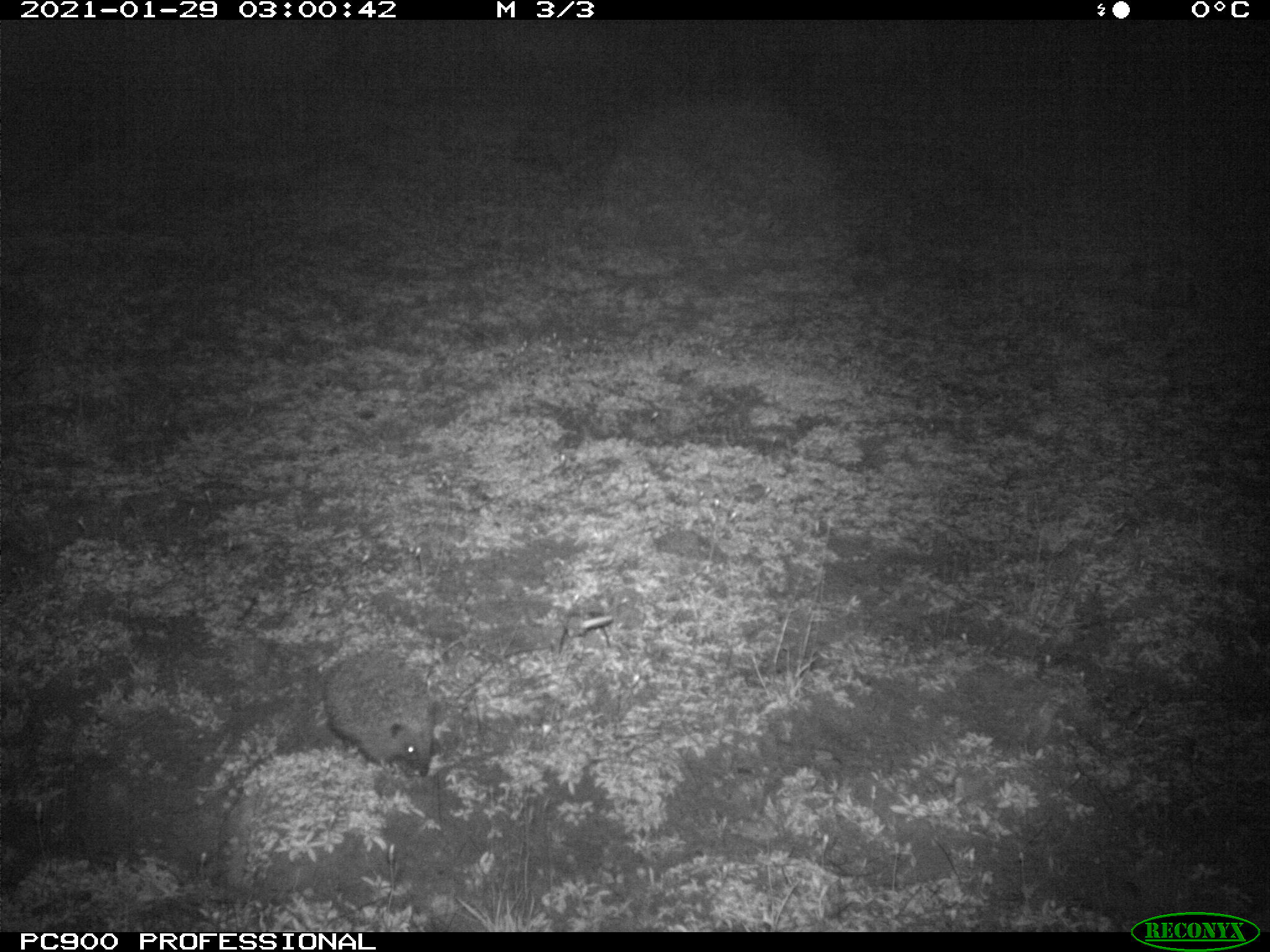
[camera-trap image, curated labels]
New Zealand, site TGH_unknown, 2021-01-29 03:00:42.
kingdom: Animalia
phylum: Chordata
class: Mammalia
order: Eulipotyphla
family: Erinaceidae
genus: Erinaceus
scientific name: Erinaceus europaeus europaeus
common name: european hedgehog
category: hedgehog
Hedgehog (european hedgehog) (Erinaceus europaeus europaeus).